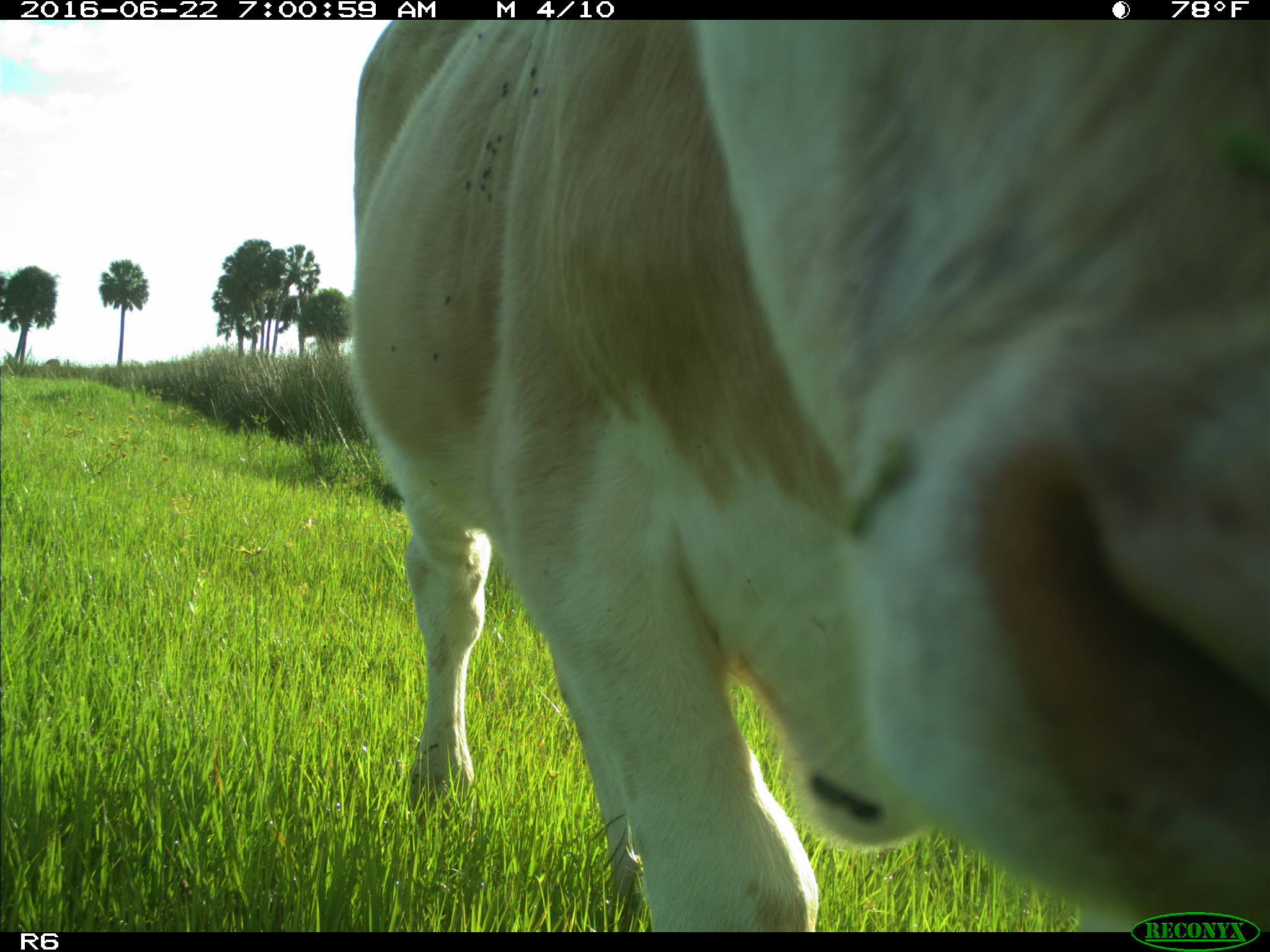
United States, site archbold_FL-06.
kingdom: Animalia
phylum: Chordata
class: Mammalia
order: Artiodactyla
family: Bovidae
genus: Bos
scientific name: Bos taurus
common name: domestic cow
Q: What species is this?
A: Bos taurus (domestic cow).